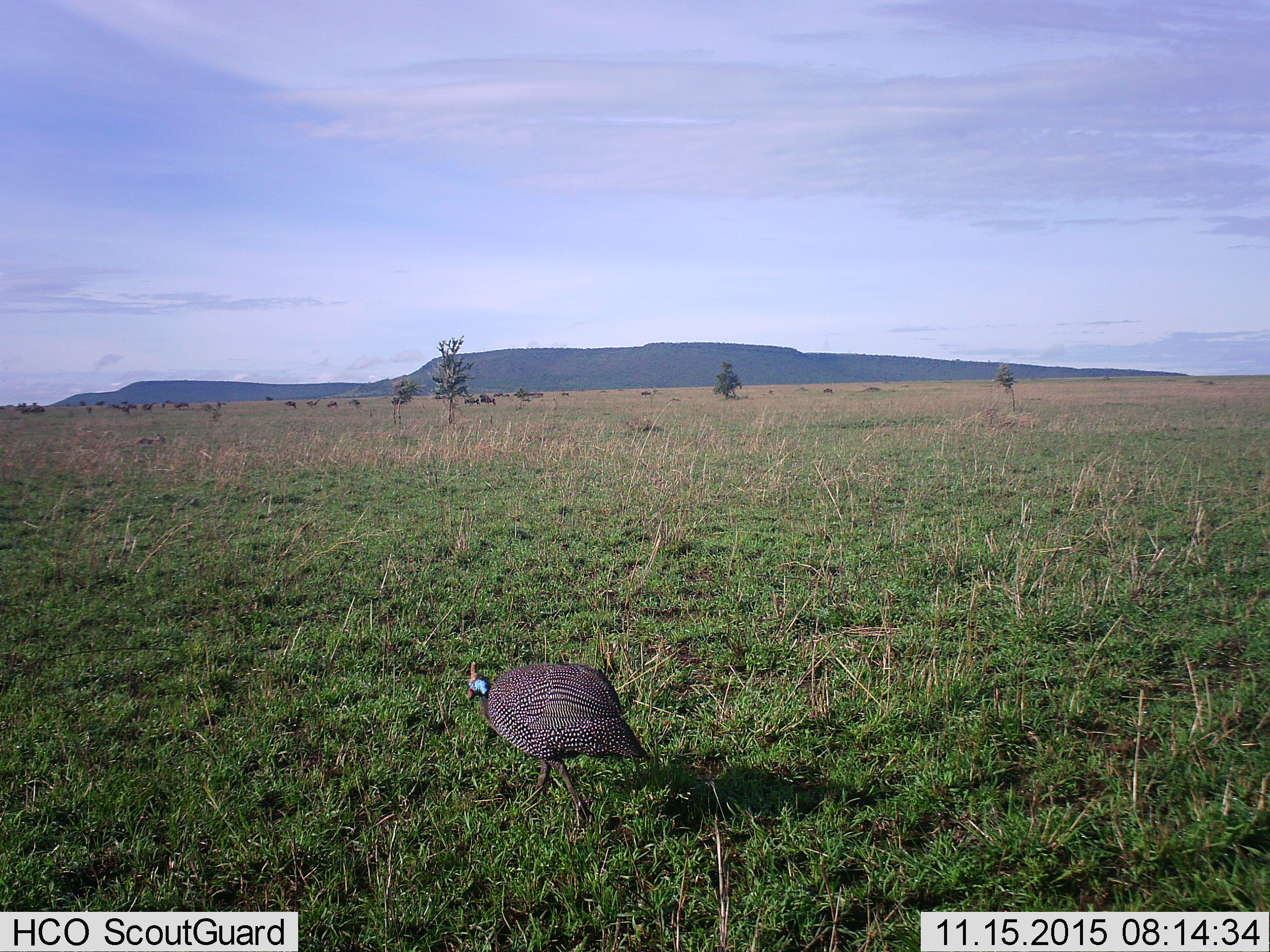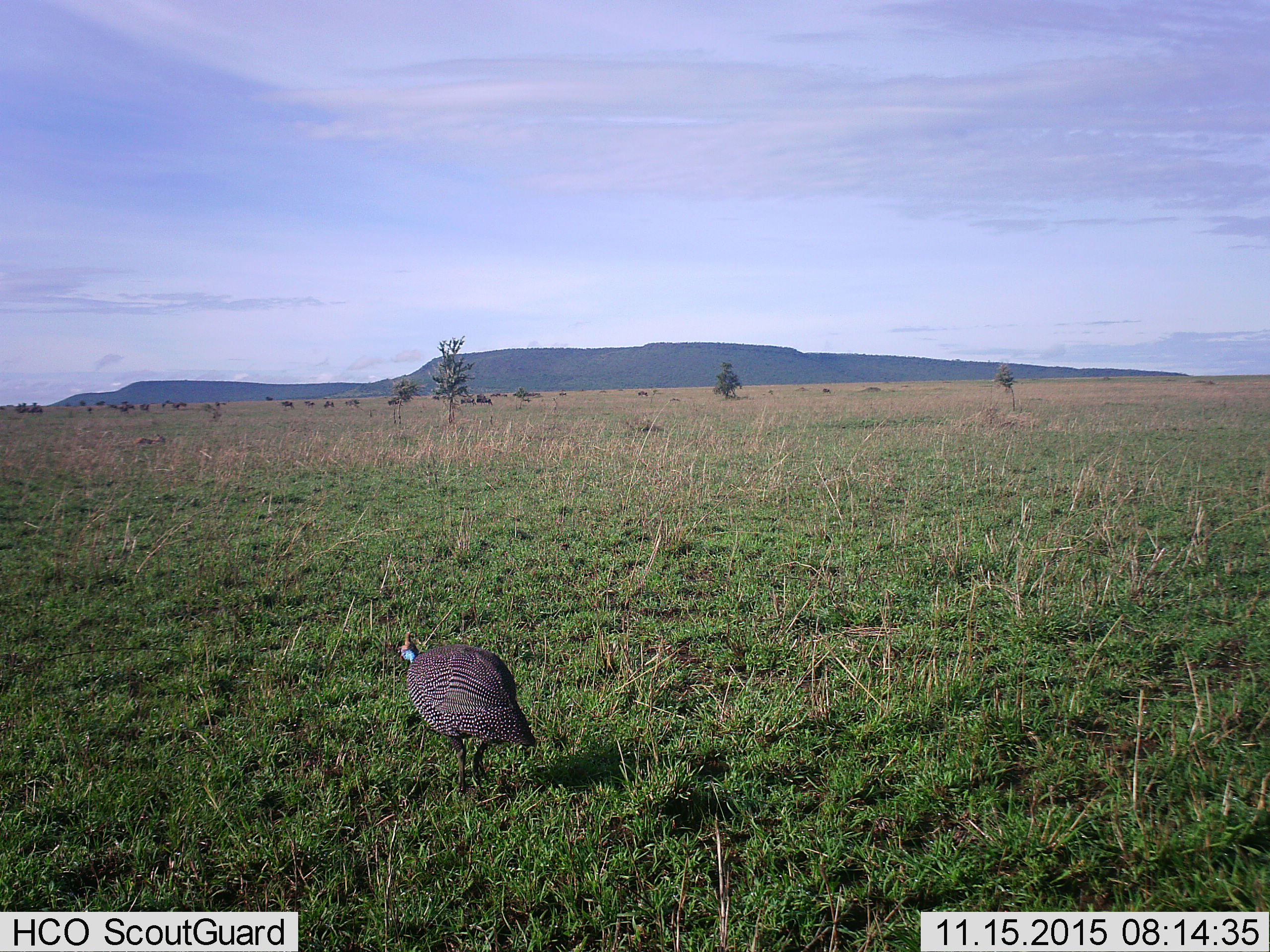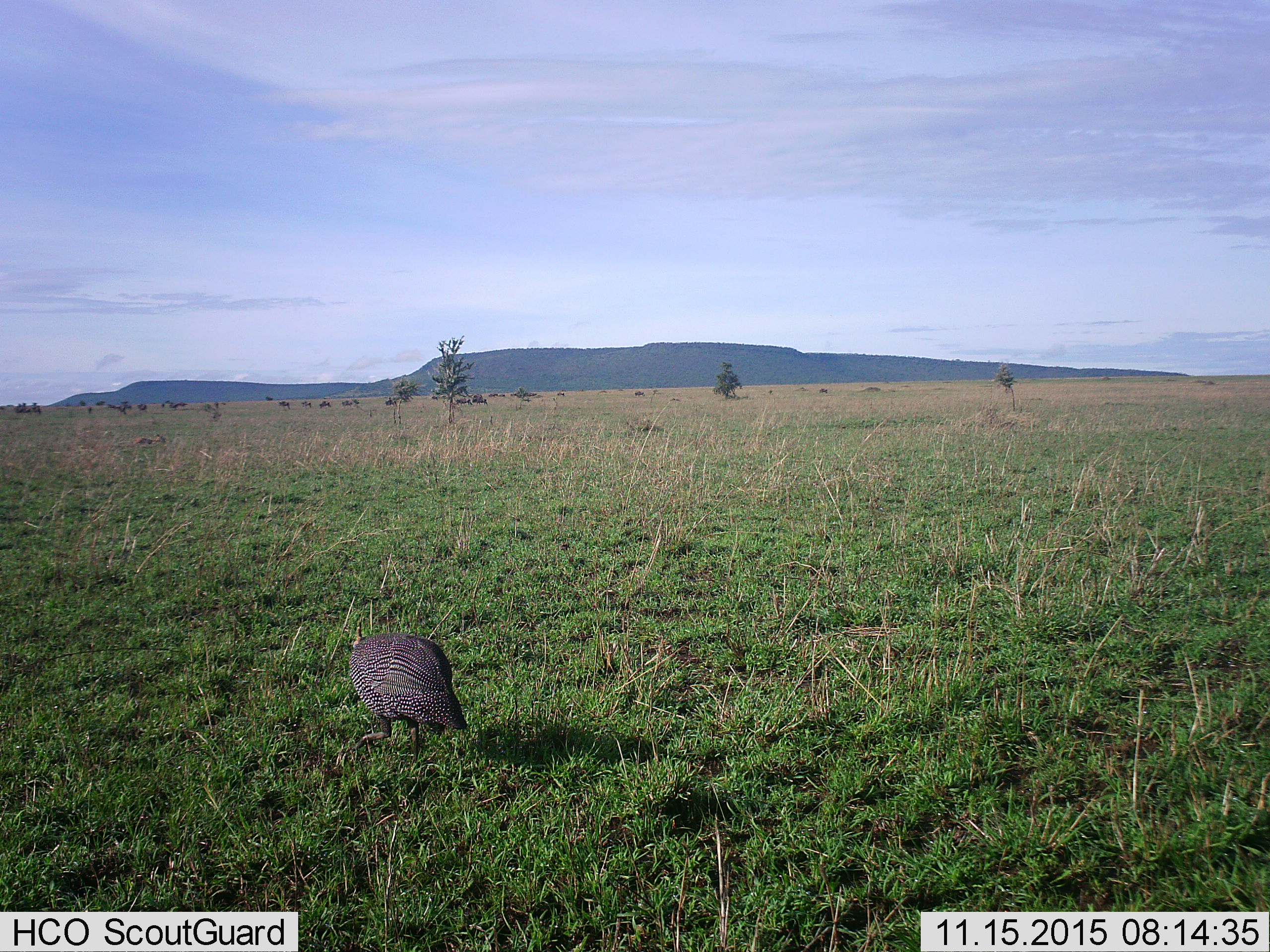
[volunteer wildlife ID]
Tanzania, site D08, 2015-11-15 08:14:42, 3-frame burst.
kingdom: Animalia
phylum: Chordata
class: Aves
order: Galliformes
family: Numididae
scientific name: Numididae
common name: guinea fowl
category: guineafowl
Guineafowl (guinea fowl) (Numididae), count 1. Behavior (volunteer vote fractions): standing 24%, resting 0%, moving 76%, interacting 0%. Young present (vote fraction): 0%. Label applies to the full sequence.